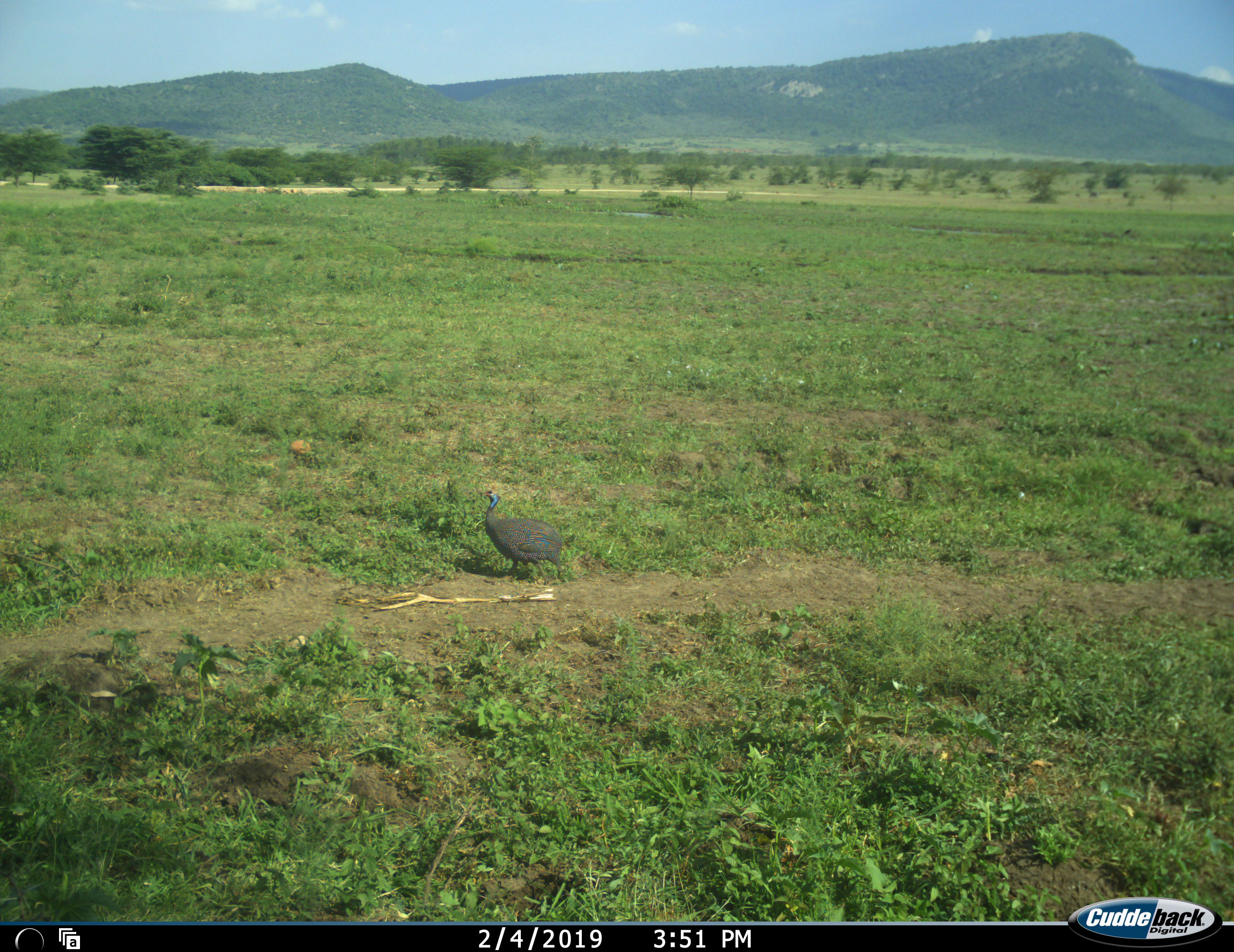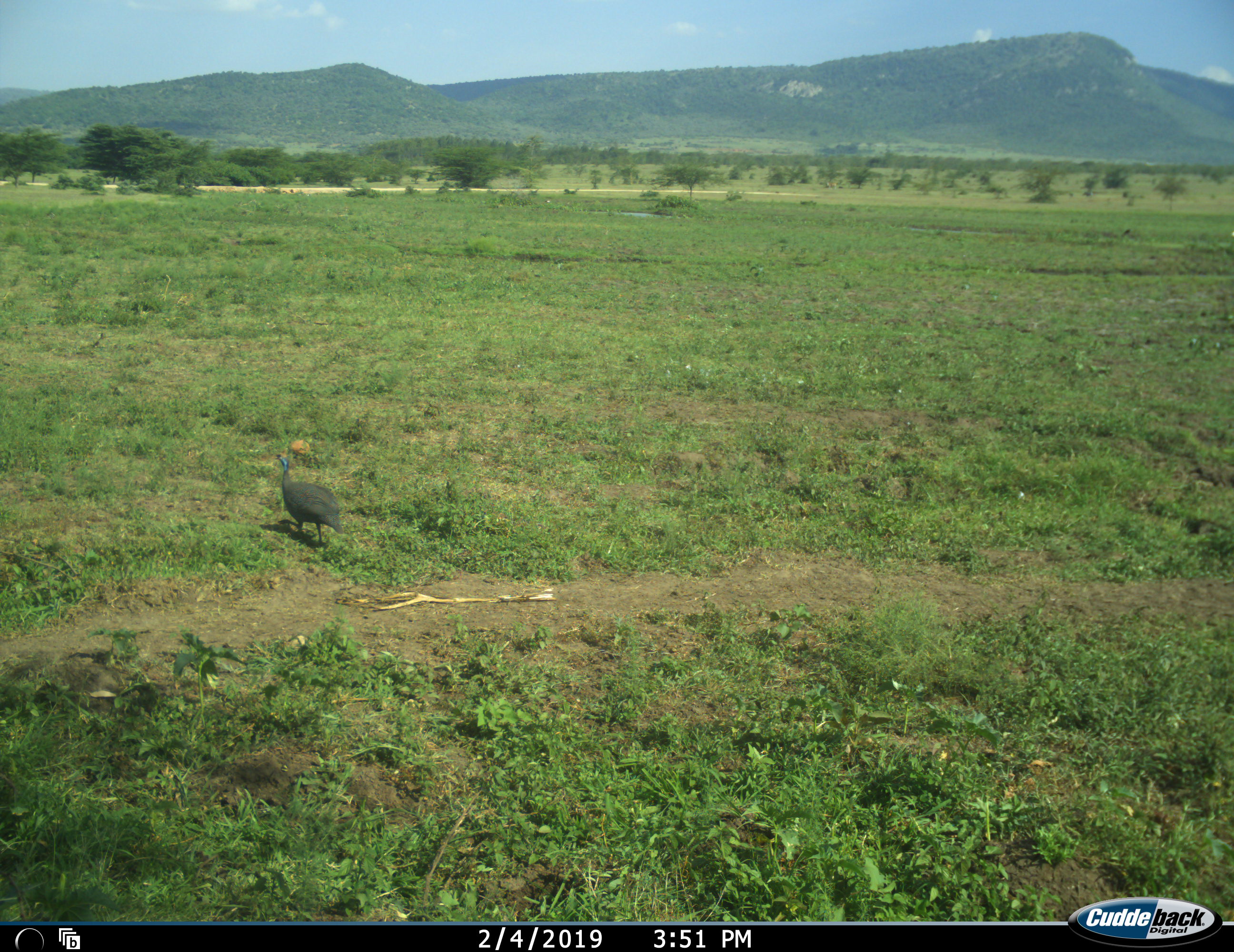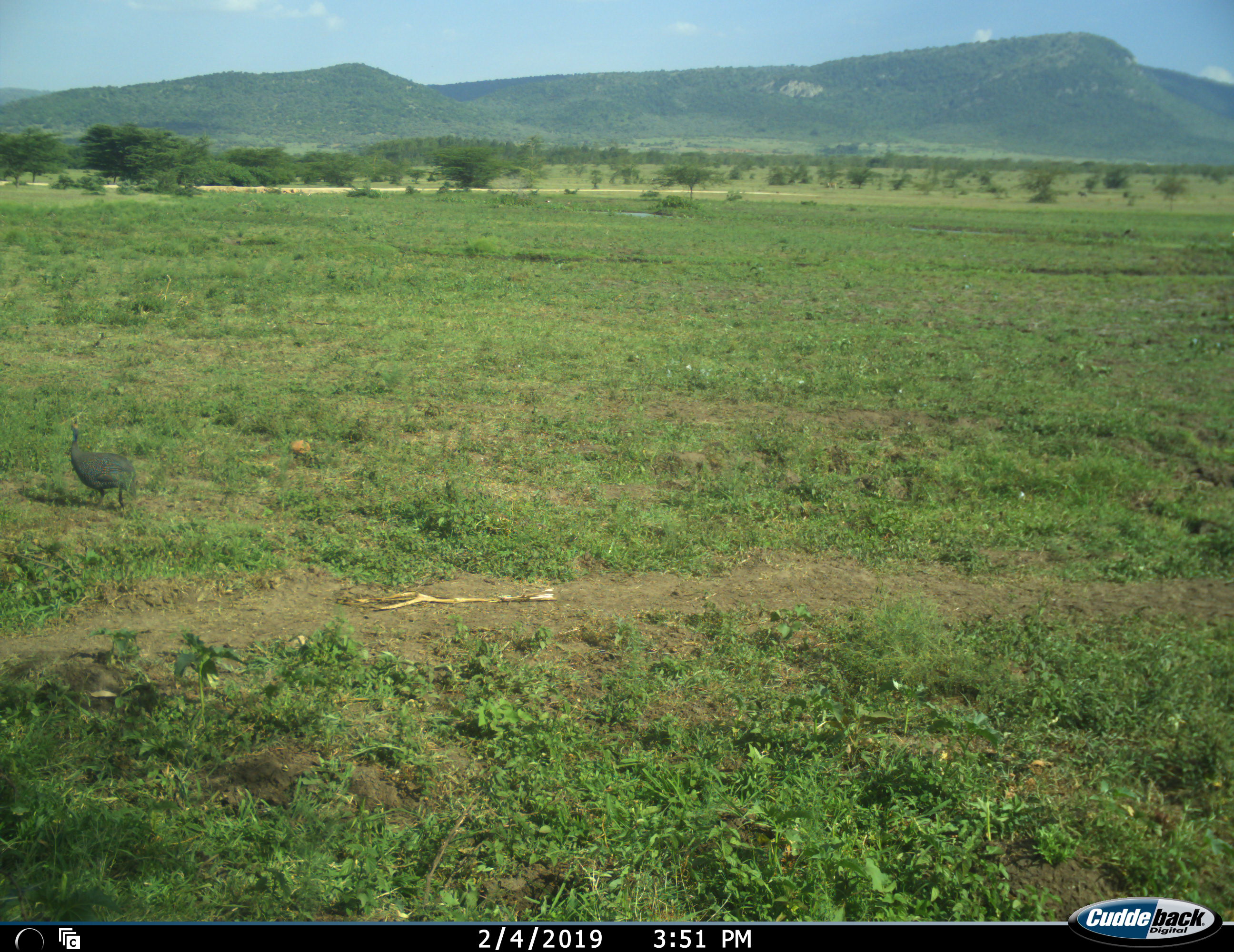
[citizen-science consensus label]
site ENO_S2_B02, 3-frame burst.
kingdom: Animalia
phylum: Chordata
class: Aves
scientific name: Aves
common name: bird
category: birdother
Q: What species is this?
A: Birdother (bird) (Aves).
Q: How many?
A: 1.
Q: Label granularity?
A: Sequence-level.